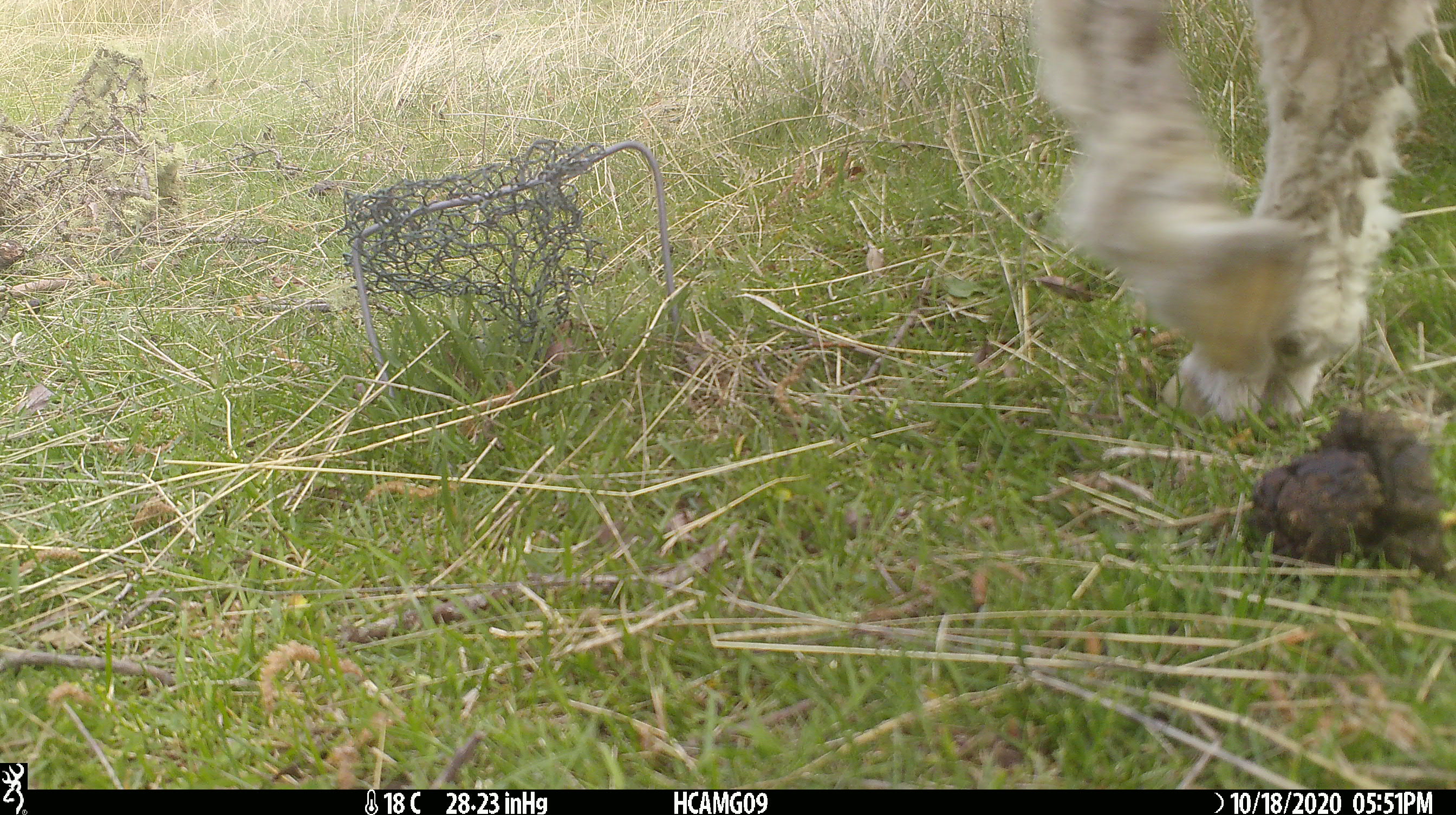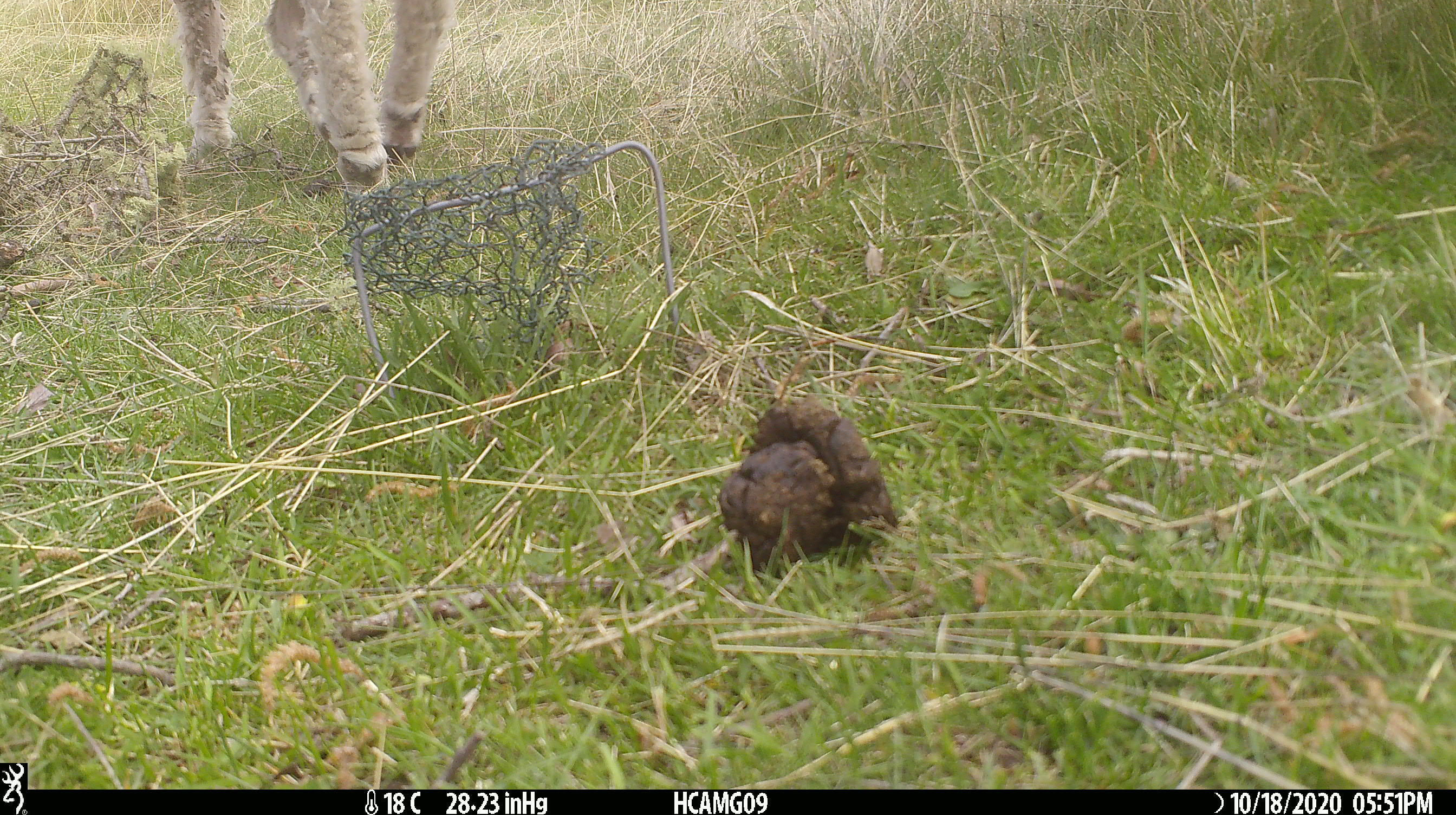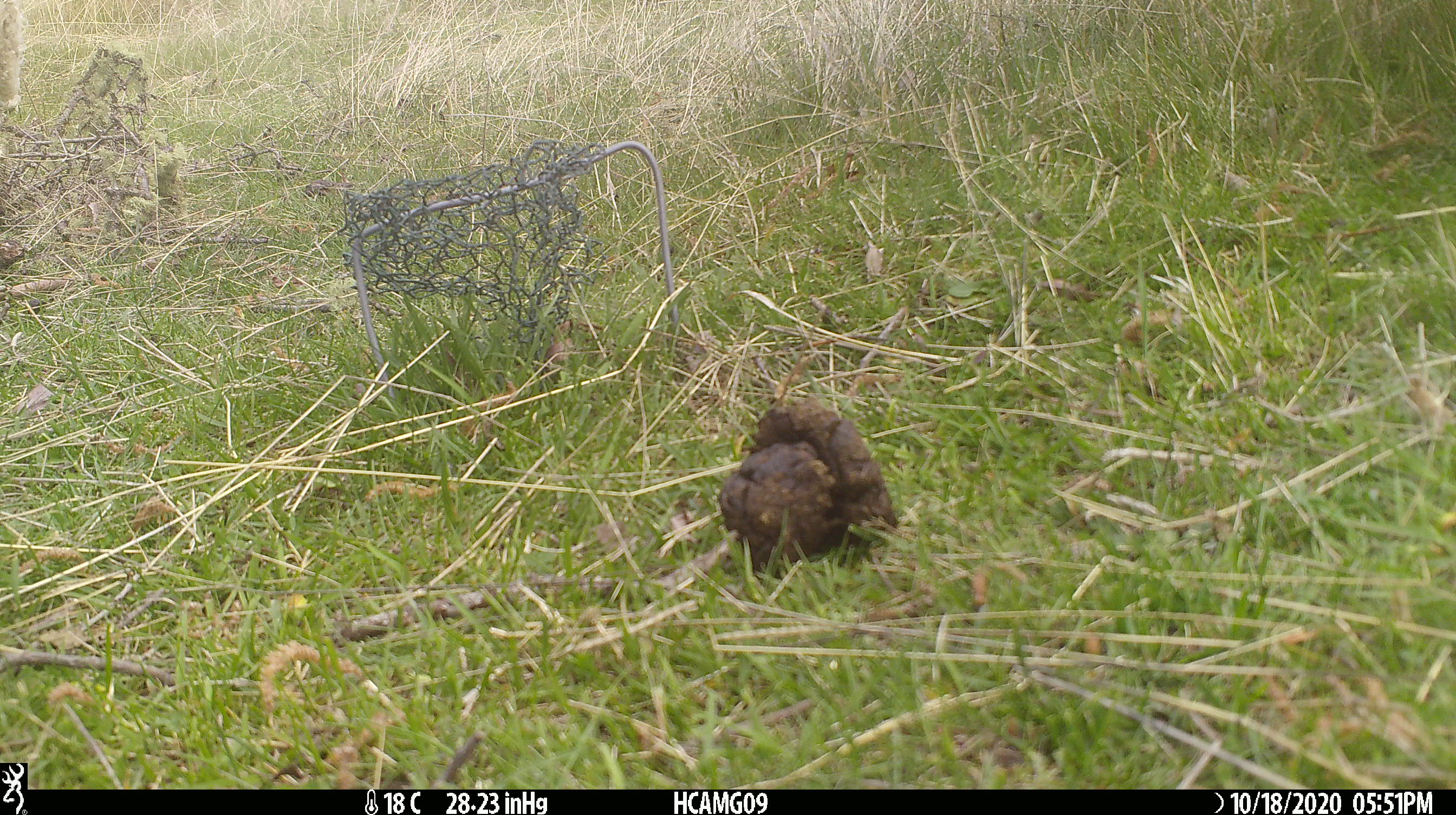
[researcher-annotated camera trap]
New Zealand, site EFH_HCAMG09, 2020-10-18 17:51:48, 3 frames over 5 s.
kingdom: Animalia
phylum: Chordata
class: Mammalia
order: Artiodactyla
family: Bovidae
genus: Ovis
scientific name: Ovis aries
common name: domestic sheep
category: sheep